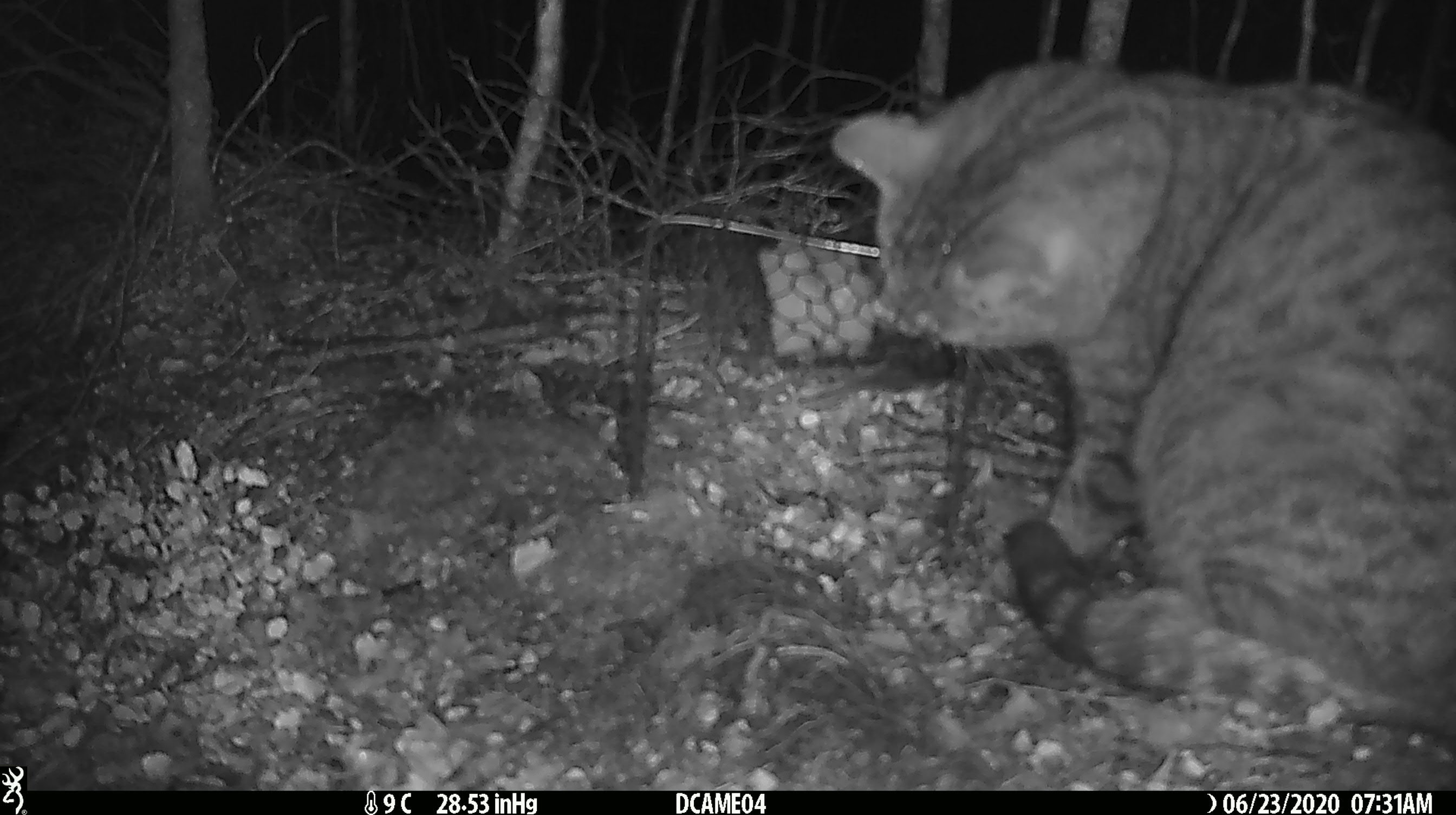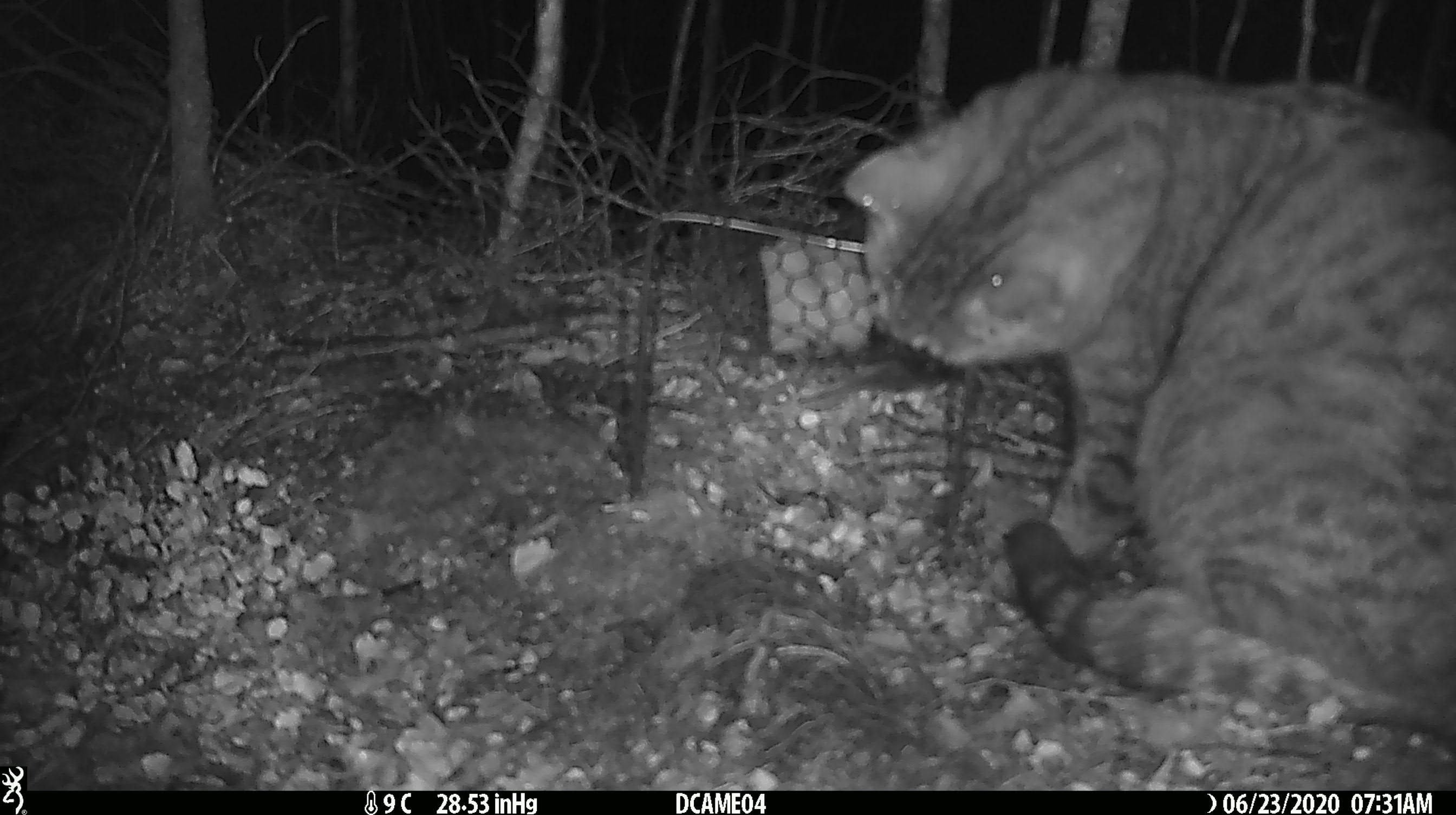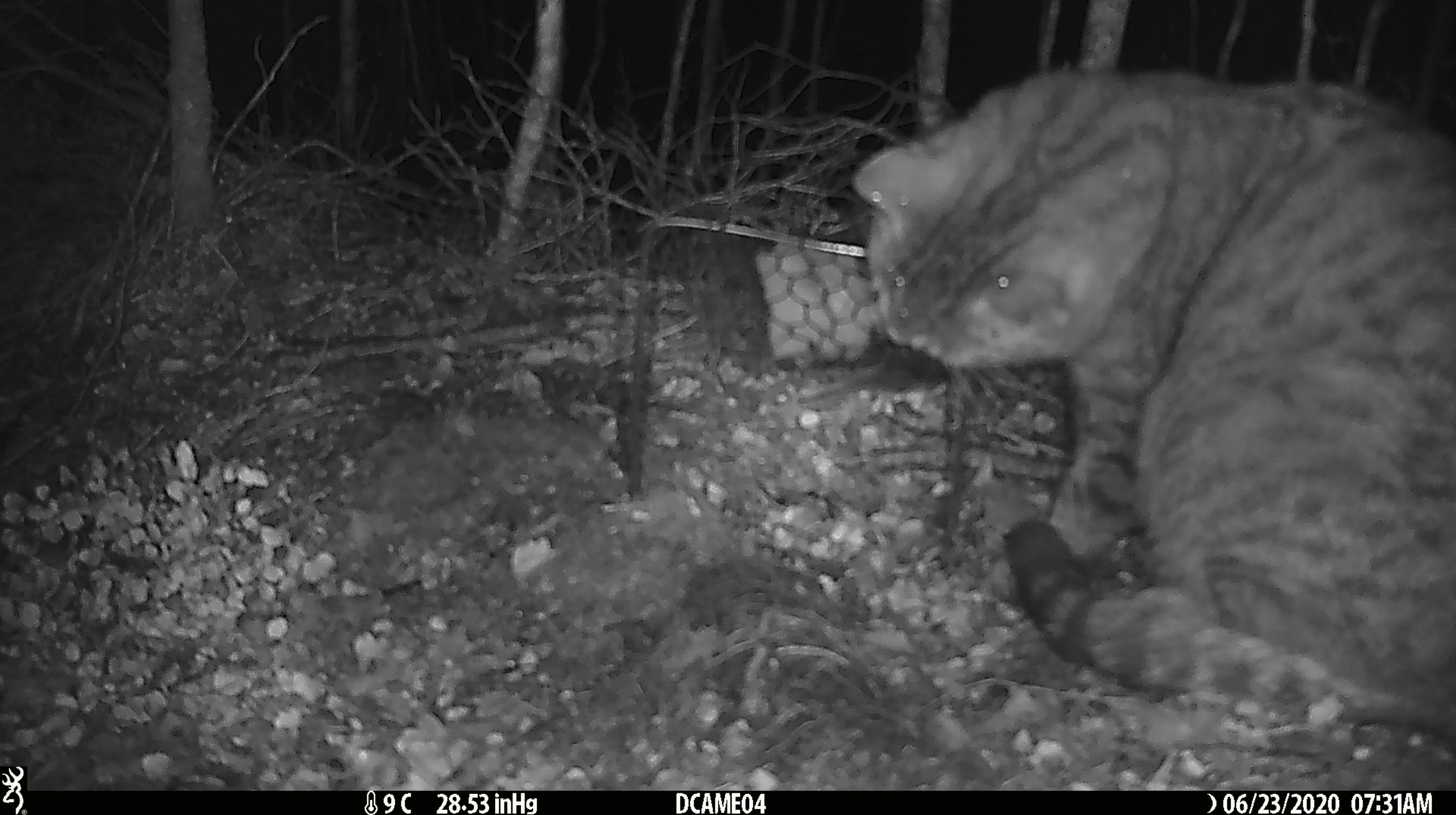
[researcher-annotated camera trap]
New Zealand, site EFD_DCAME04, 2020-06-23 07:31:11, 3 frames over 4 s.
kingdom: Animalia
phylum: Chordata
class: Mammalia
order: Carnivora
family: Felidae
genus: Felis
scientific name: Felis catus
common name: domestic cat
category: cat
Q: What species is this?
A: Cat (domestic cat) (Felis catus).